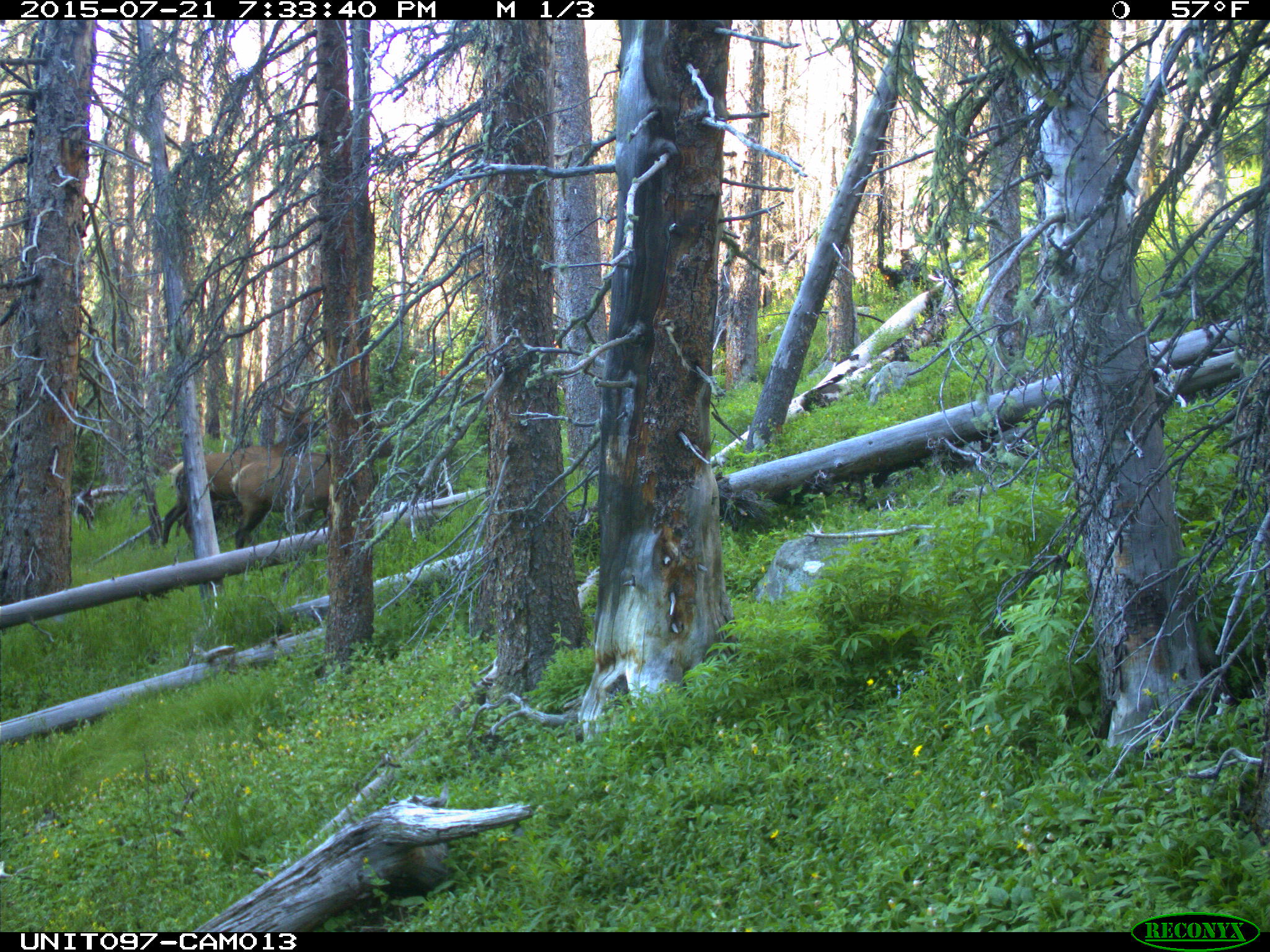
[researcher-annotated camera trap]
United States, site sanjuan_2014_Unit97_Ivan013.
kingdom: Animalia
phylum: Chordata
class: Mammalia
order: Artiodactyla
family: Cervidae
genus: Cervus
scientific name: Cervus elaphus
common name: red deer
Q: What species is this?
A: Cervus elaphus (red deer).